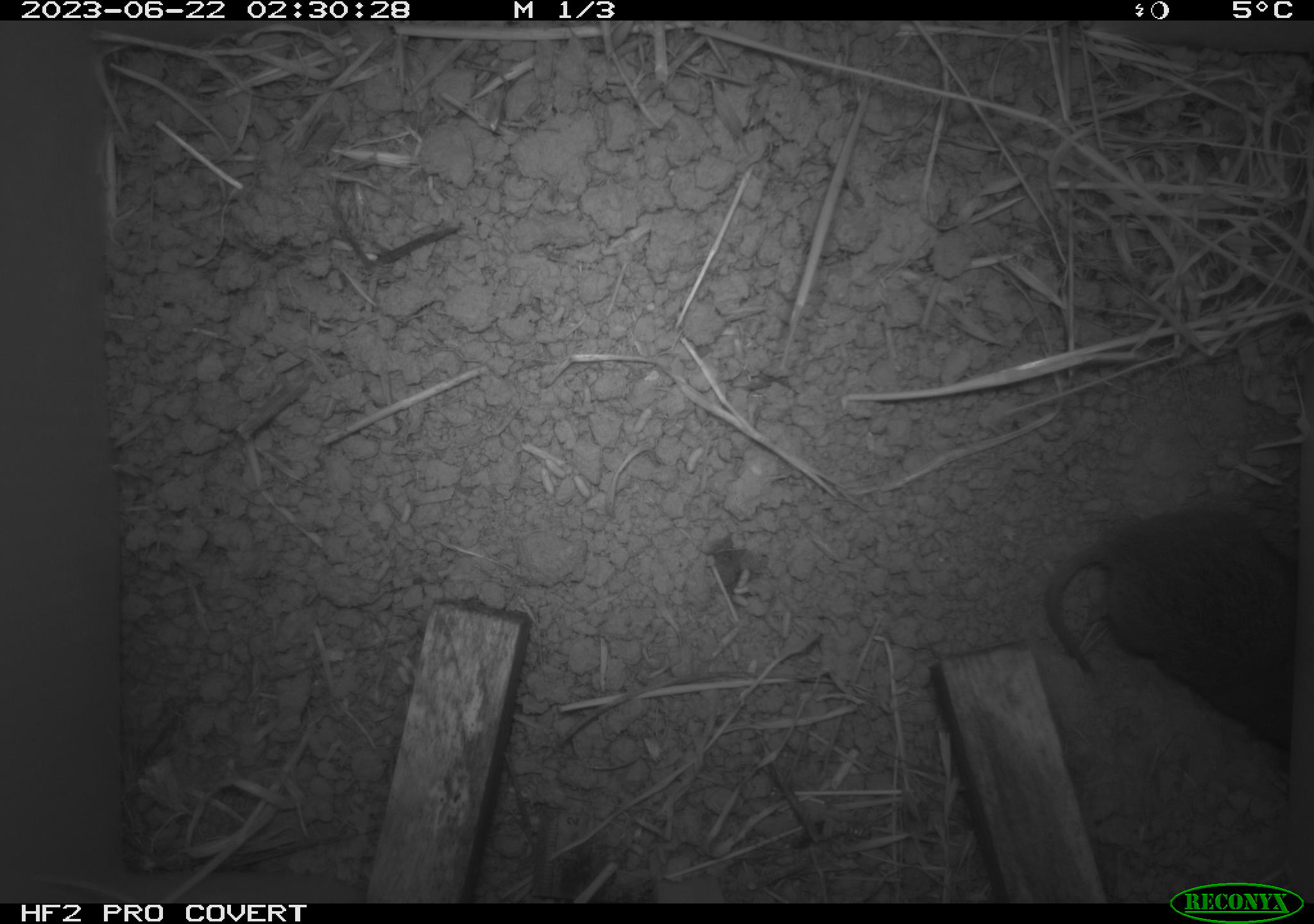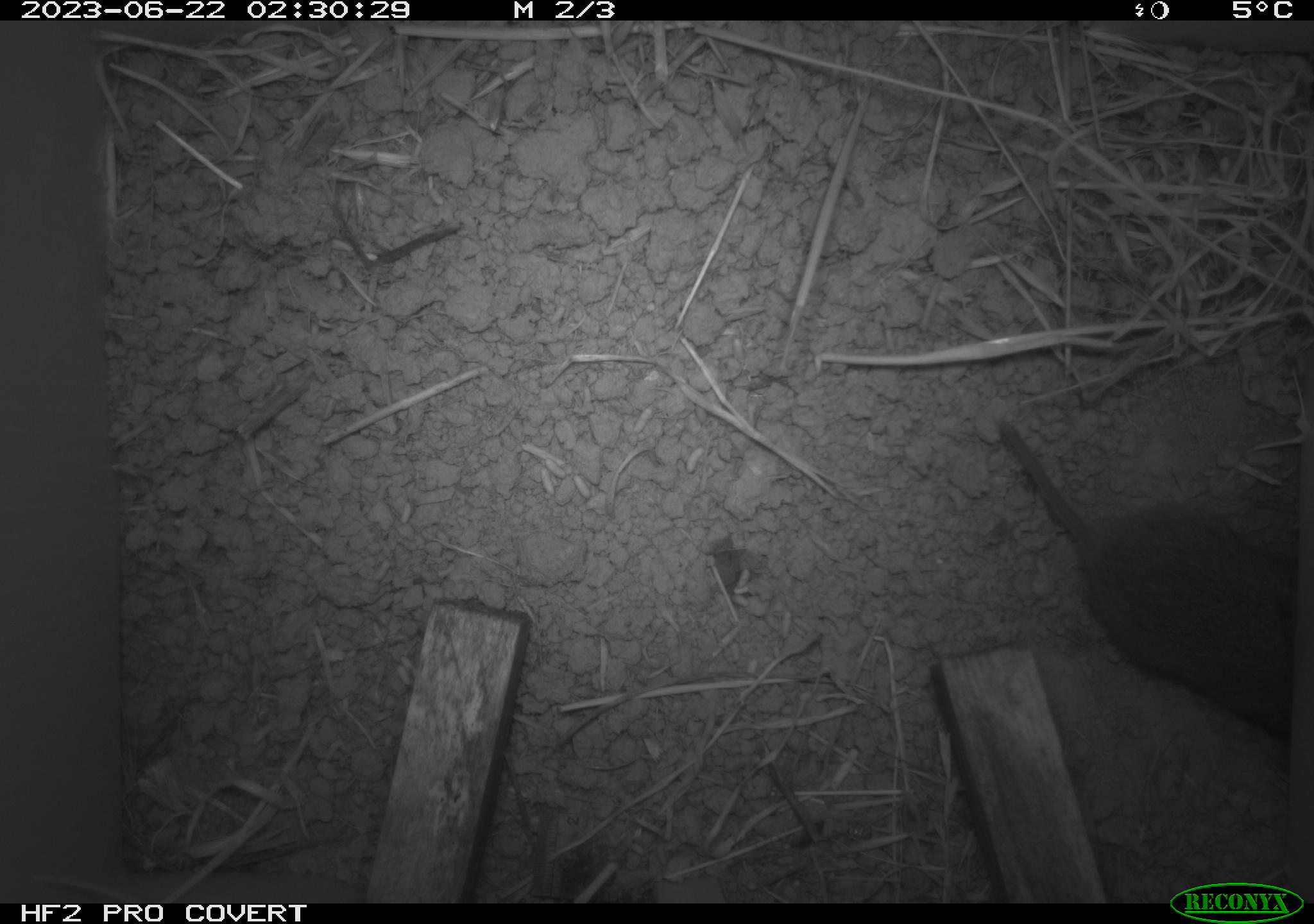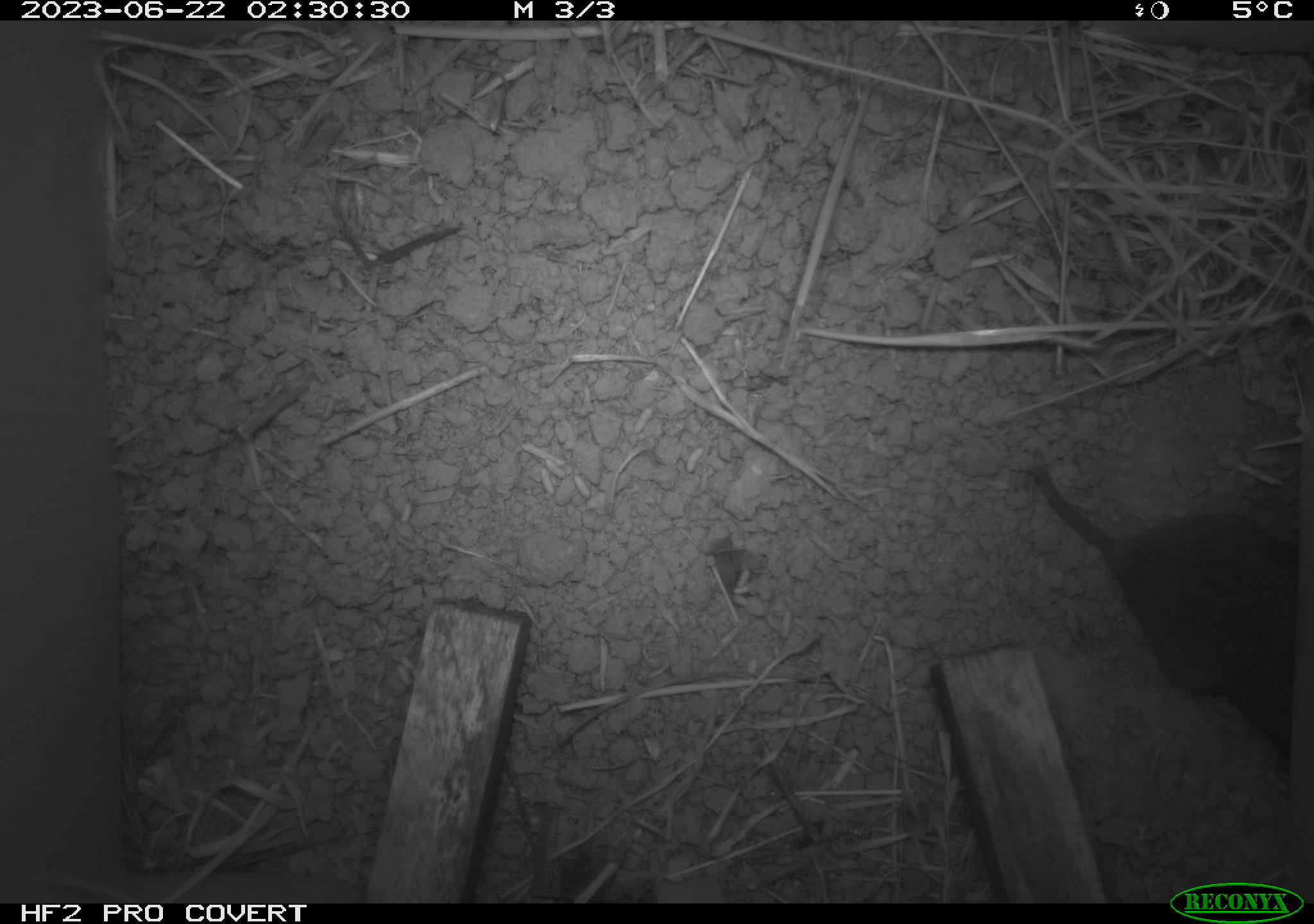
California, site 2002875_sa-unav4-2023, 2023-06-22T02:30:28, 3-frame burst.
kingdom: Animalia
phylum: Chordata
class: Mammalia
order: Rodentia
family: Cricetidae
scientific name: Arvicolinae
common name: voles, lemmings, and muskrats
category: arvicolinae subfamily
Arvicolinae subfamily (voles, lemmings, and muskrats) (Arvicolinae).